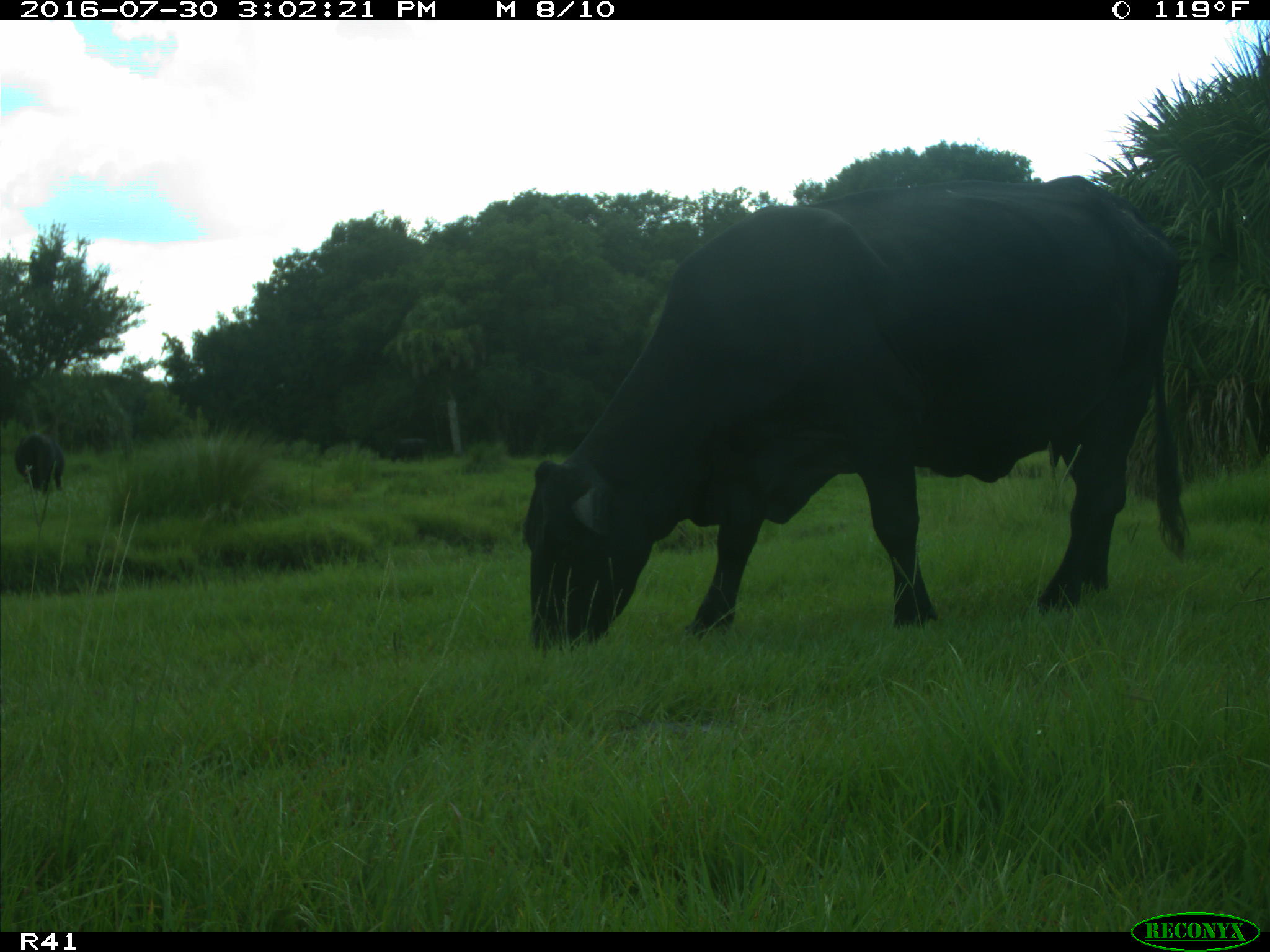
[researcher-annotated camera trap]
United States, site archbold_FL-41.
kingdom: Animalia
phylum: Chordata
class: Mammalia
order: Artiodactyla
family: Bovidae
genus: Bos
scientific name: Bos taurus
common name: domestic cow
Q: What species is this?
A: Bos taurus (domestic cow).